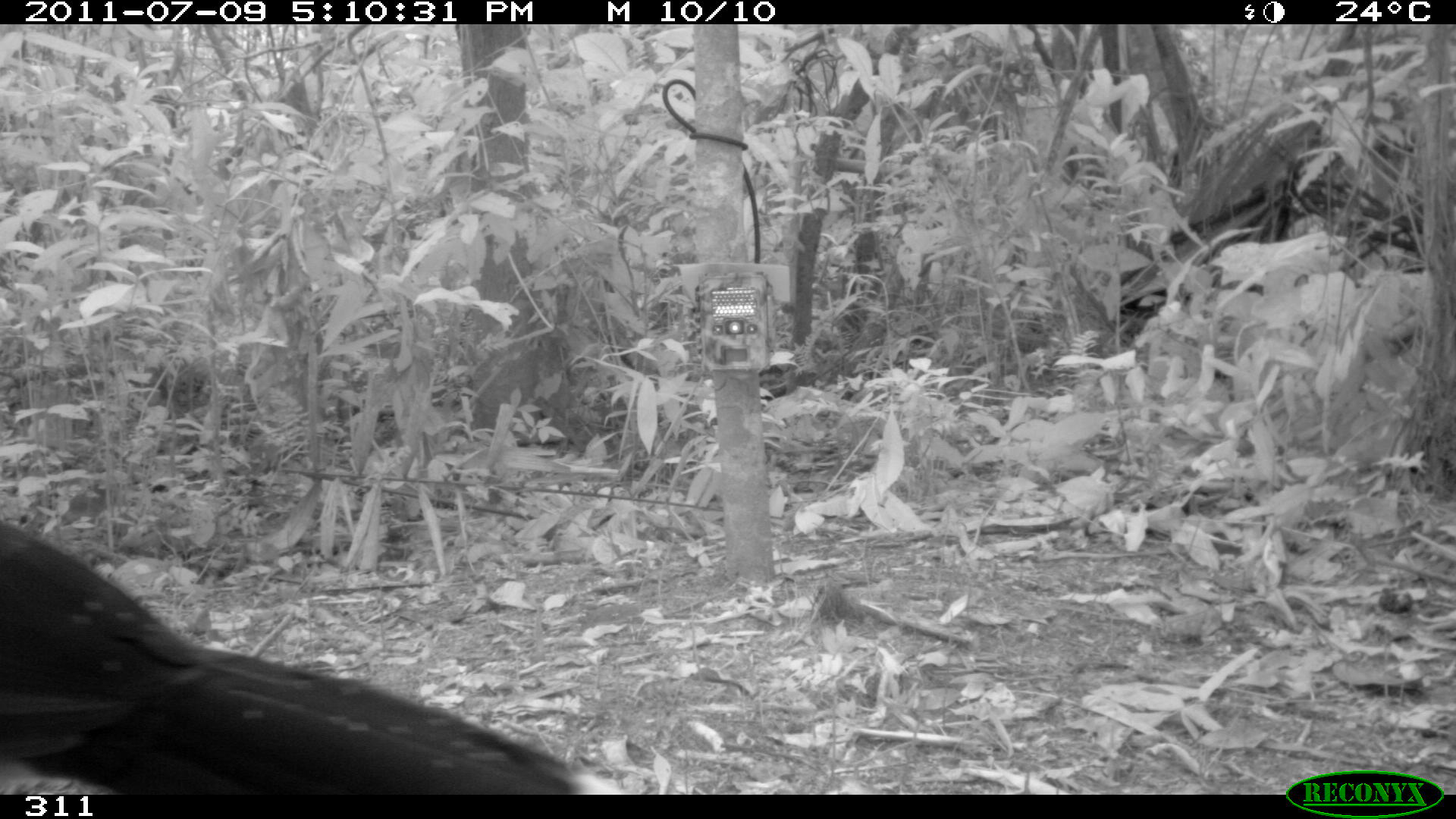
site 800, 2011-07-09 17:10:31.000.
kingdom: Animalia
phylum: Chordata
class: Aves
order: Galliformes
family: Cracidae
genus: Mitu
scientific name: Mitu tuberosum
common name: razor-billed curassow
Mitu tuberosum (razor-billed curassow).